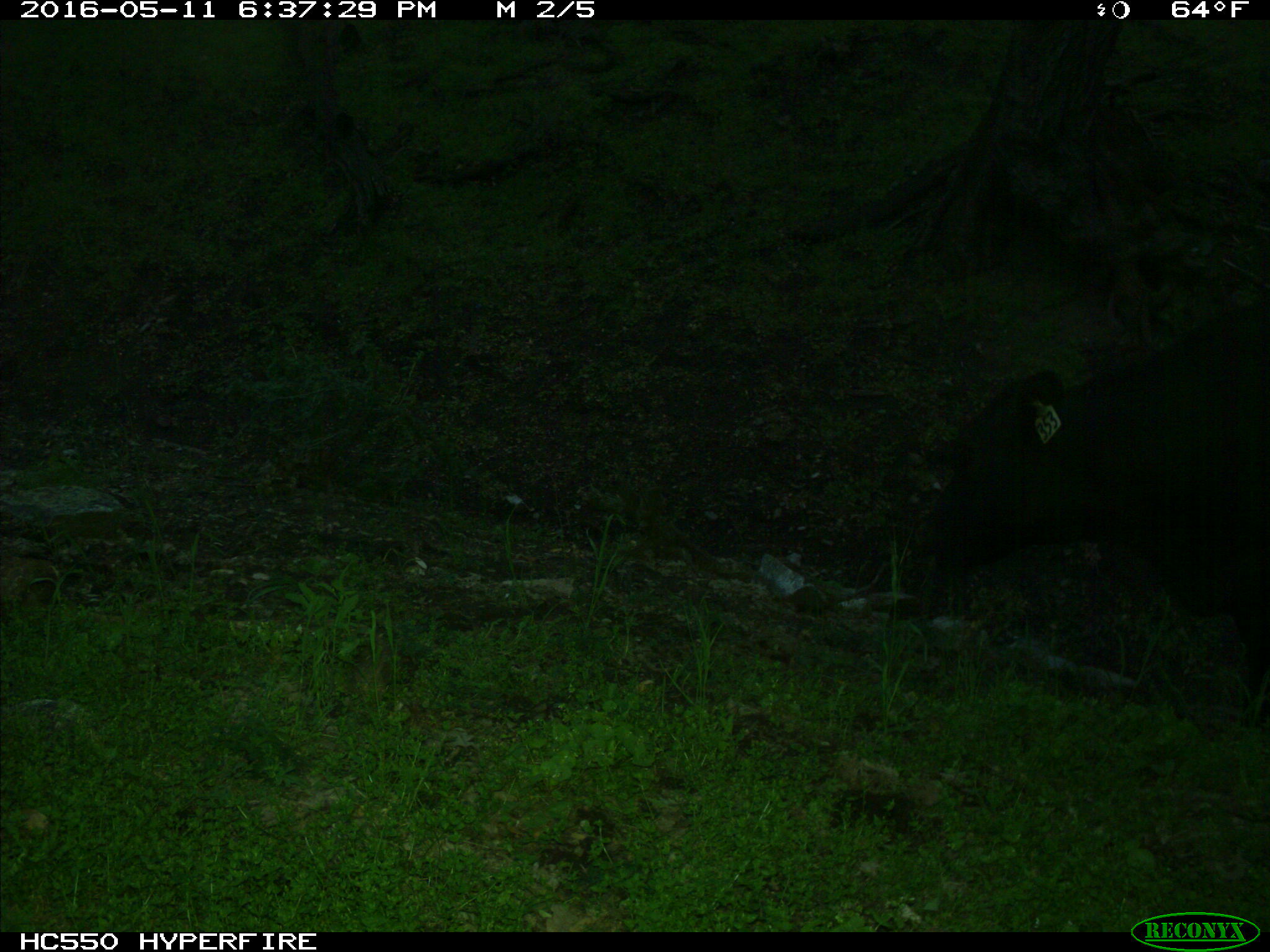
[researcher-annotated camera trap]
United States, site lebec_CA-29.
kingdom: Animalia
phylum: Chordata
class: Mammalia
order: Artiodactyla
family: Bovidae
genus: Bos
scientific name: Bos taurus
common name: domestic cow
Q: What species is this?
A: Bos taurus (domestic cow).